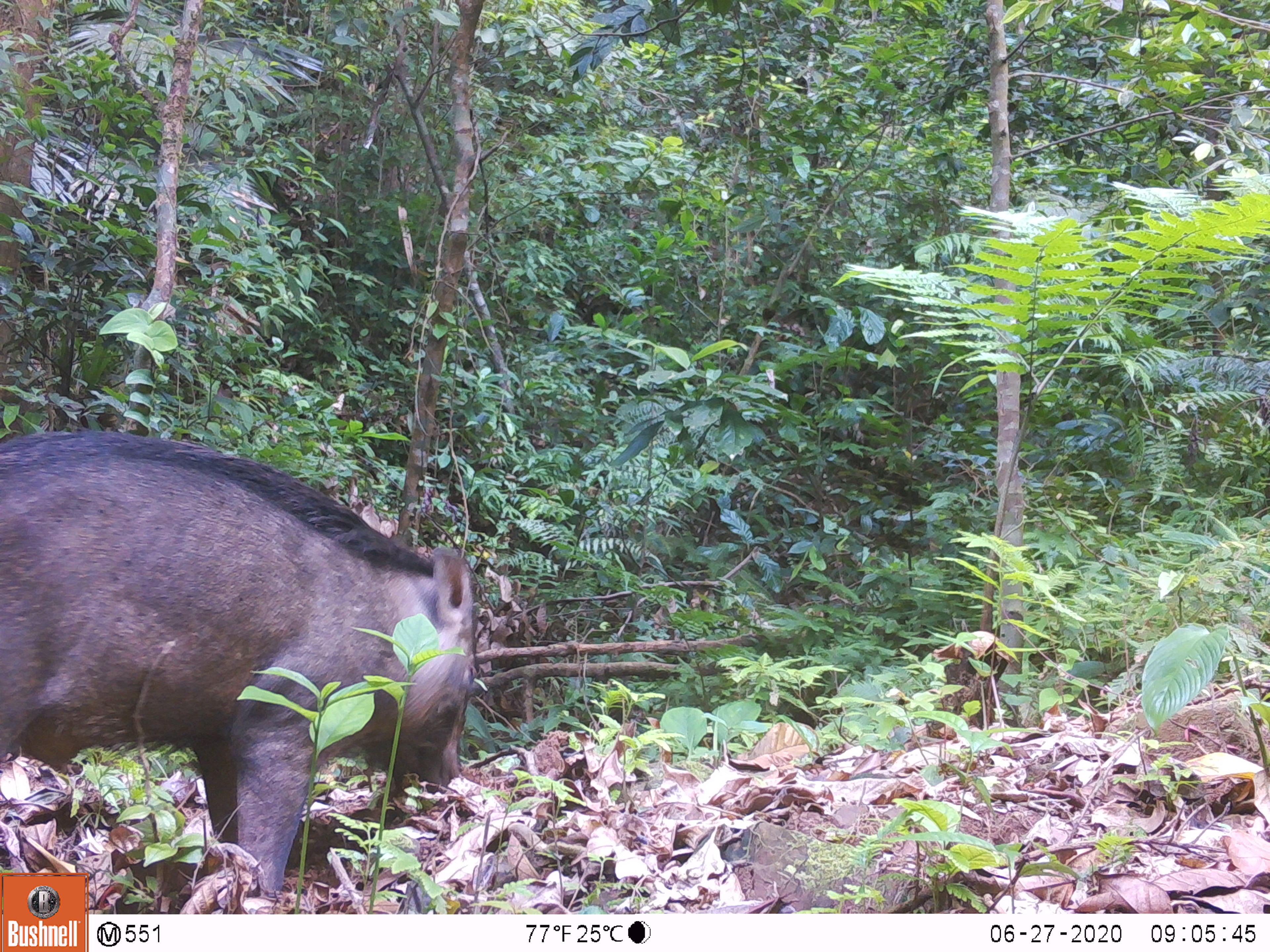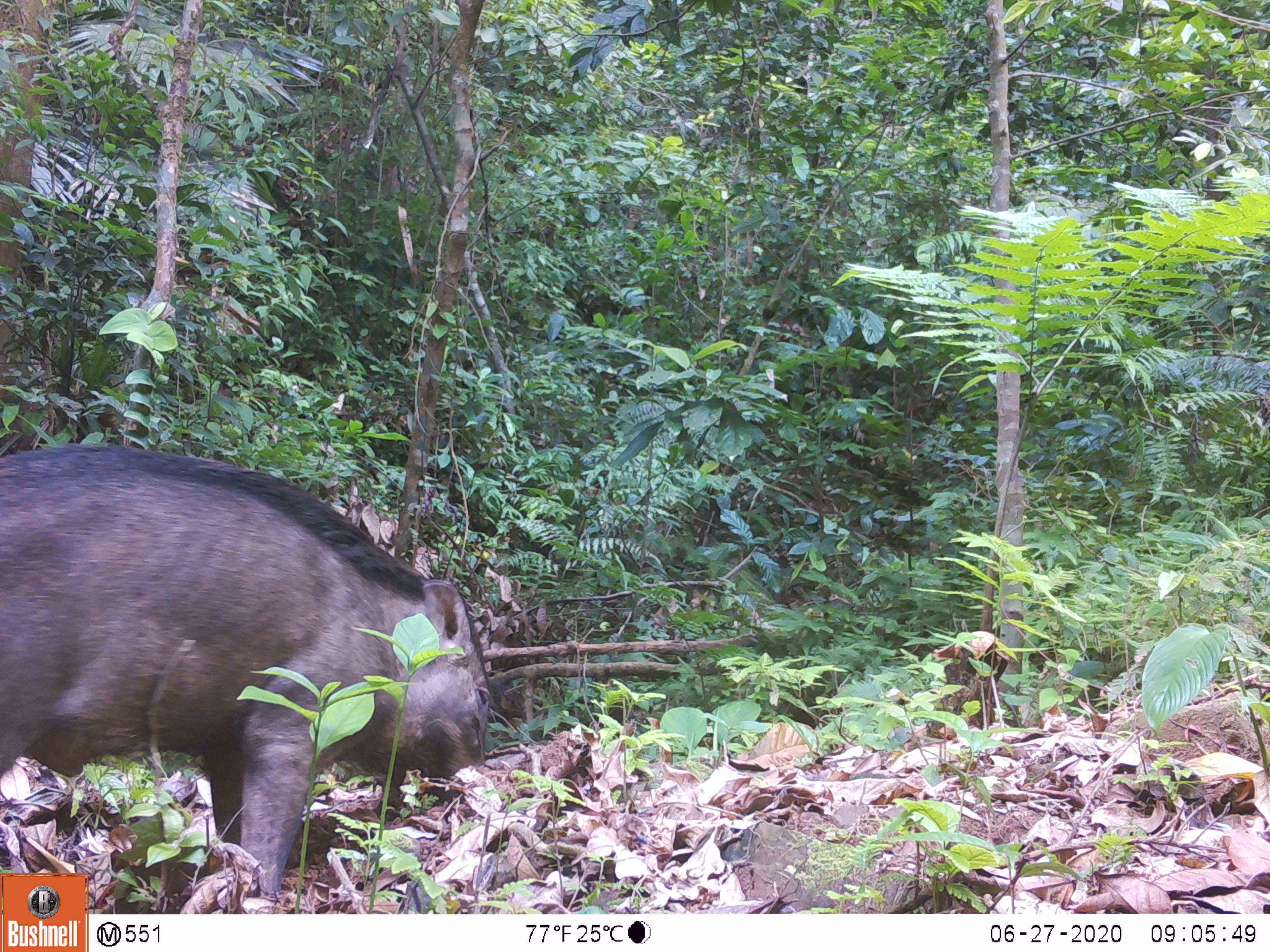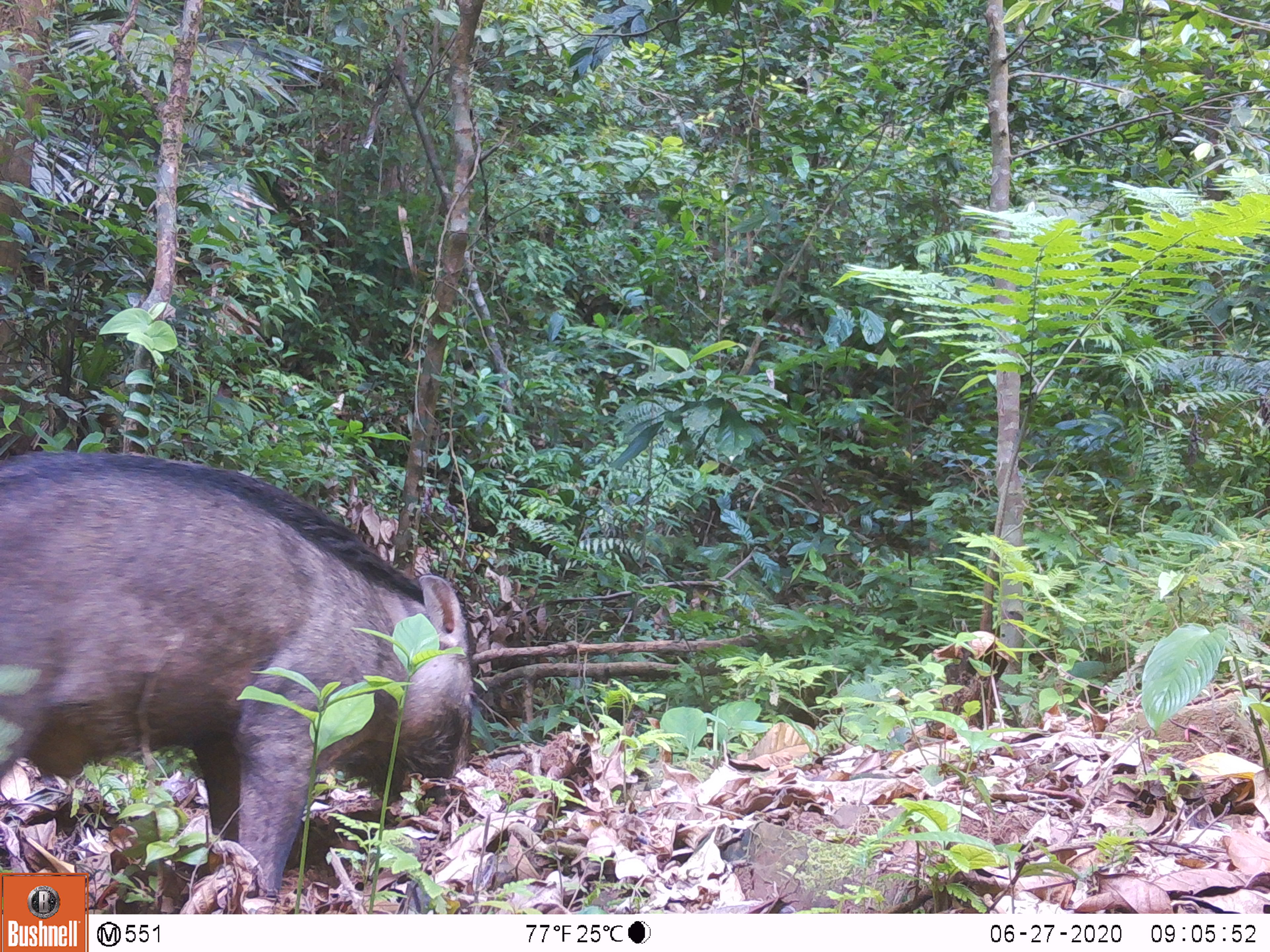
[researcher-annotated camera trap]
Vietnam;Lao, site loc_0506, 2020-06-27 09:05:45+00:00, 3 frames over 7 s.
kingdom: Animalia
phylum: Chordata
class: Mammalia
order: Artiodactyla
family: Suidae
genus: Sus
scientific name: Sus scrofa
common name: eurasian wild pig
Eurasian wild pig (Sus scrofa). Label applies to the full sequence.